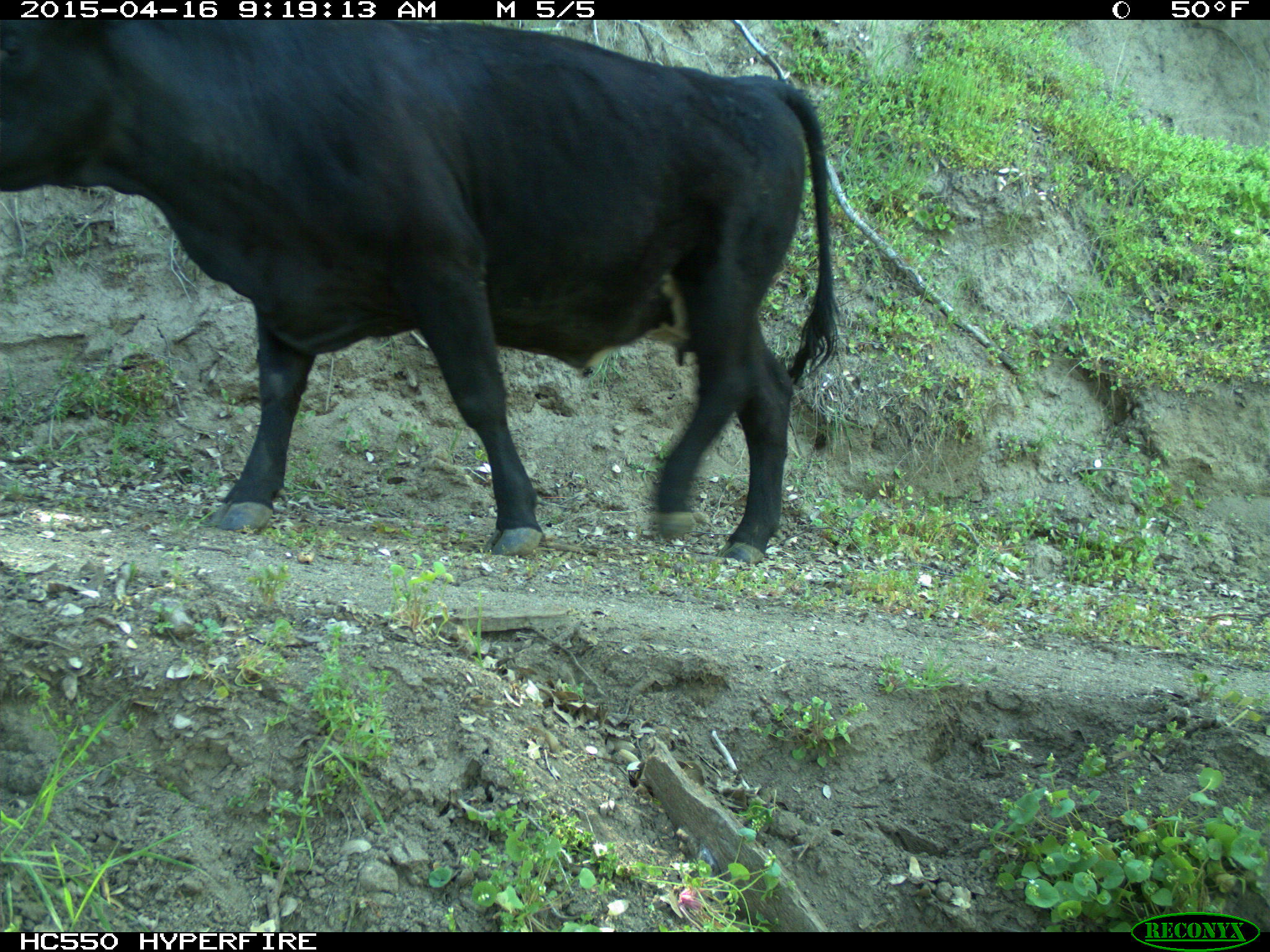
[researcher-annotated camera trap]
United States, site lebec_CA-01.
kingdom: Animalia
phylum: Chordata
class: Mammalia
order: Artiodactyla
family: Bovidae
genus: Bos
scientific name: Bos taurus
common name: domestic cow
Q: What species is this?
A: Bos taurus (domestic cow).